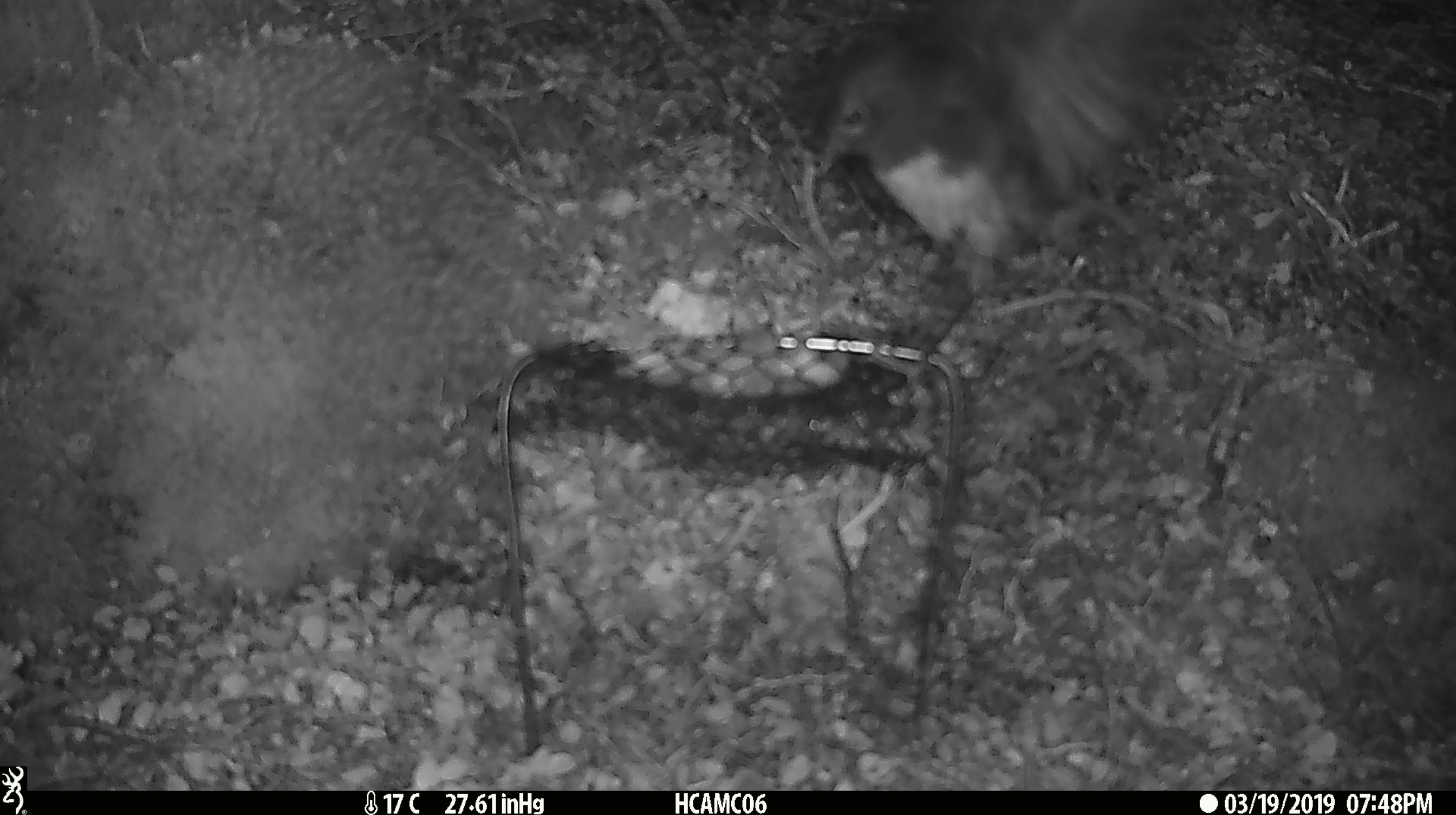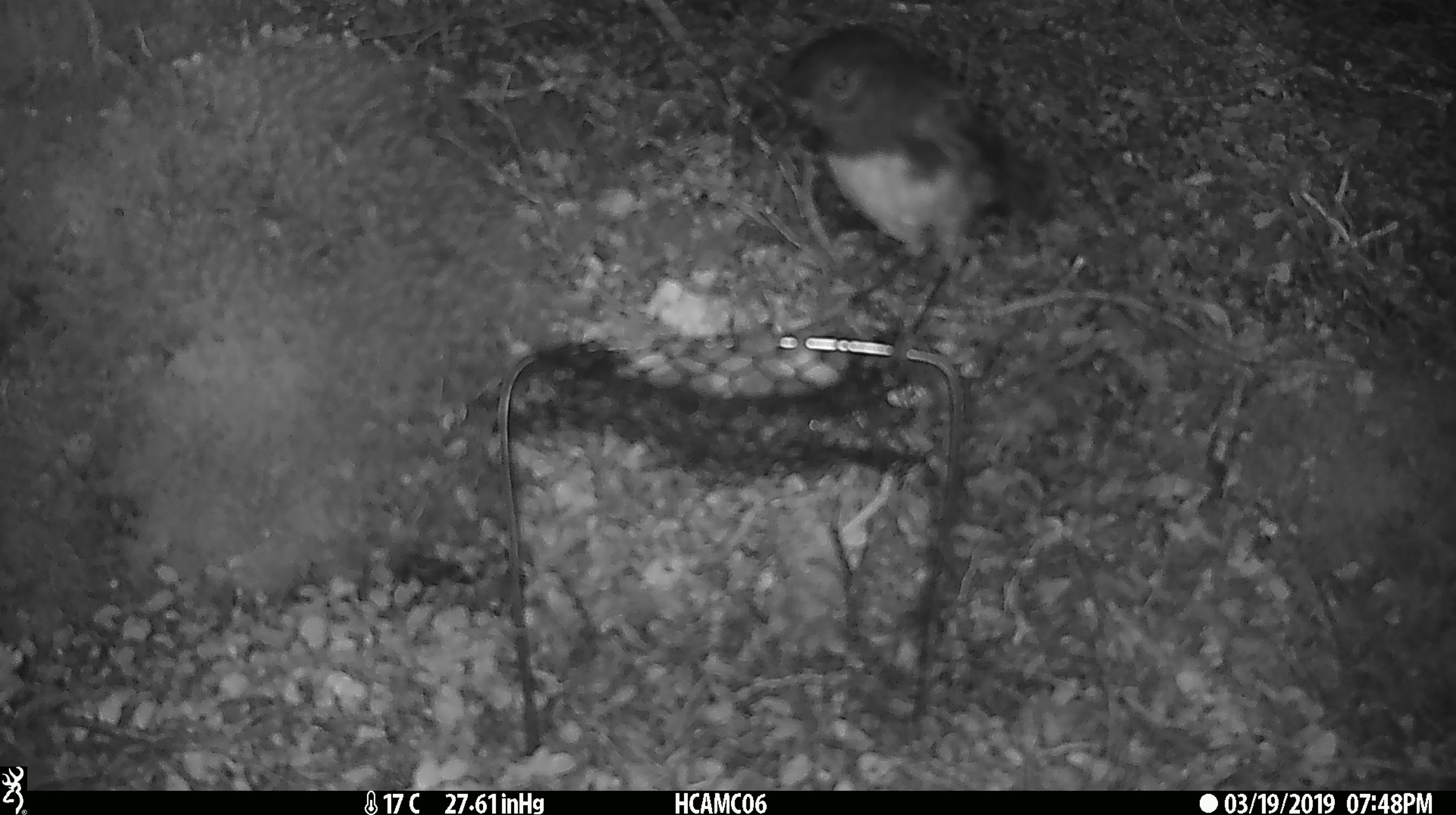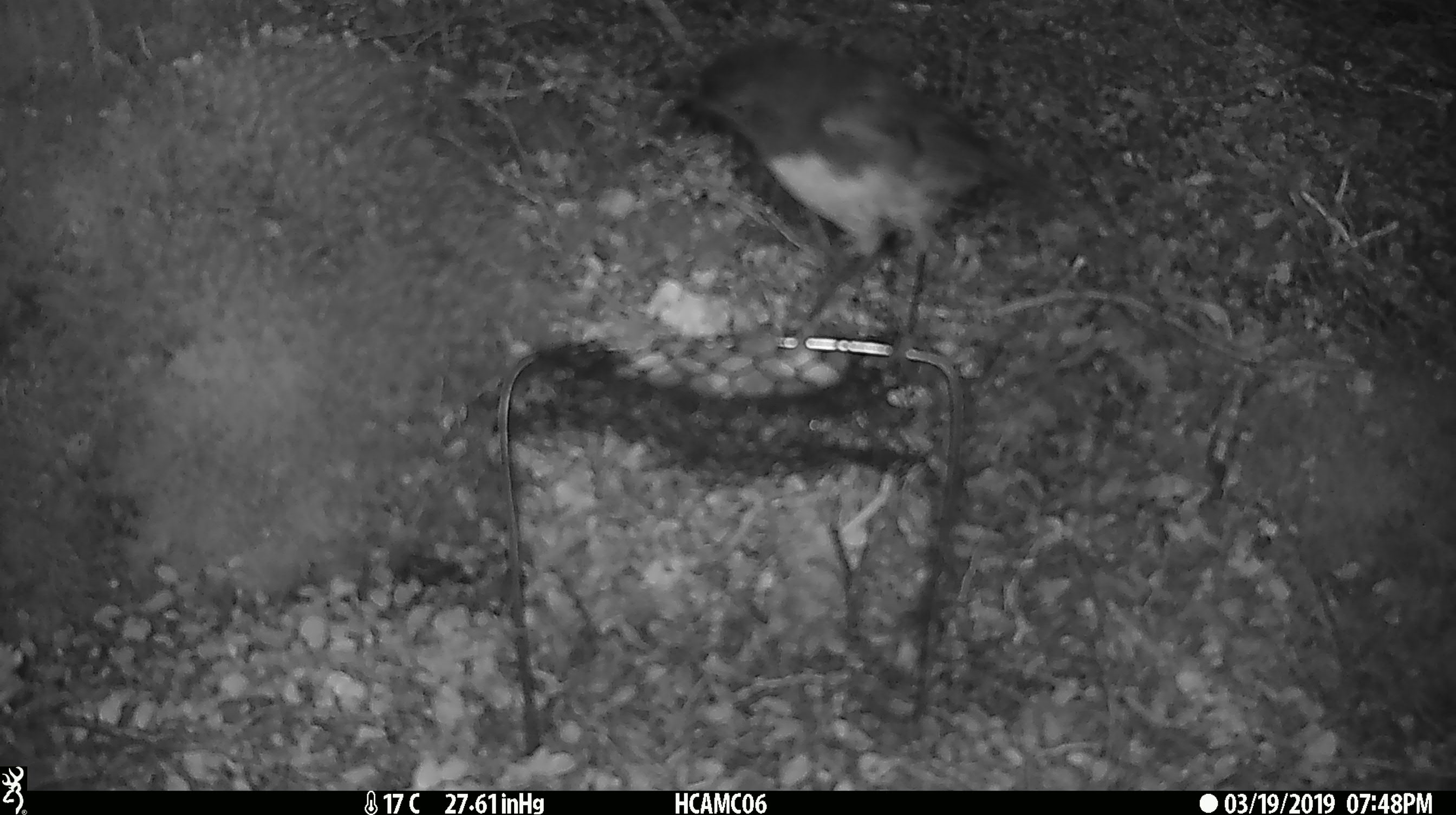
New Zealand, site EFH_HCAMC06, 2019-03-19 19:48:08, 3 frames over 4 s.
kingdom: Animalia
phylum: Chordata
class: Aves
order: Passeriformes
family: Petroicidae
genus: Petroica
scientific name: Petroica australis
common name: new zealand robin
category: robin